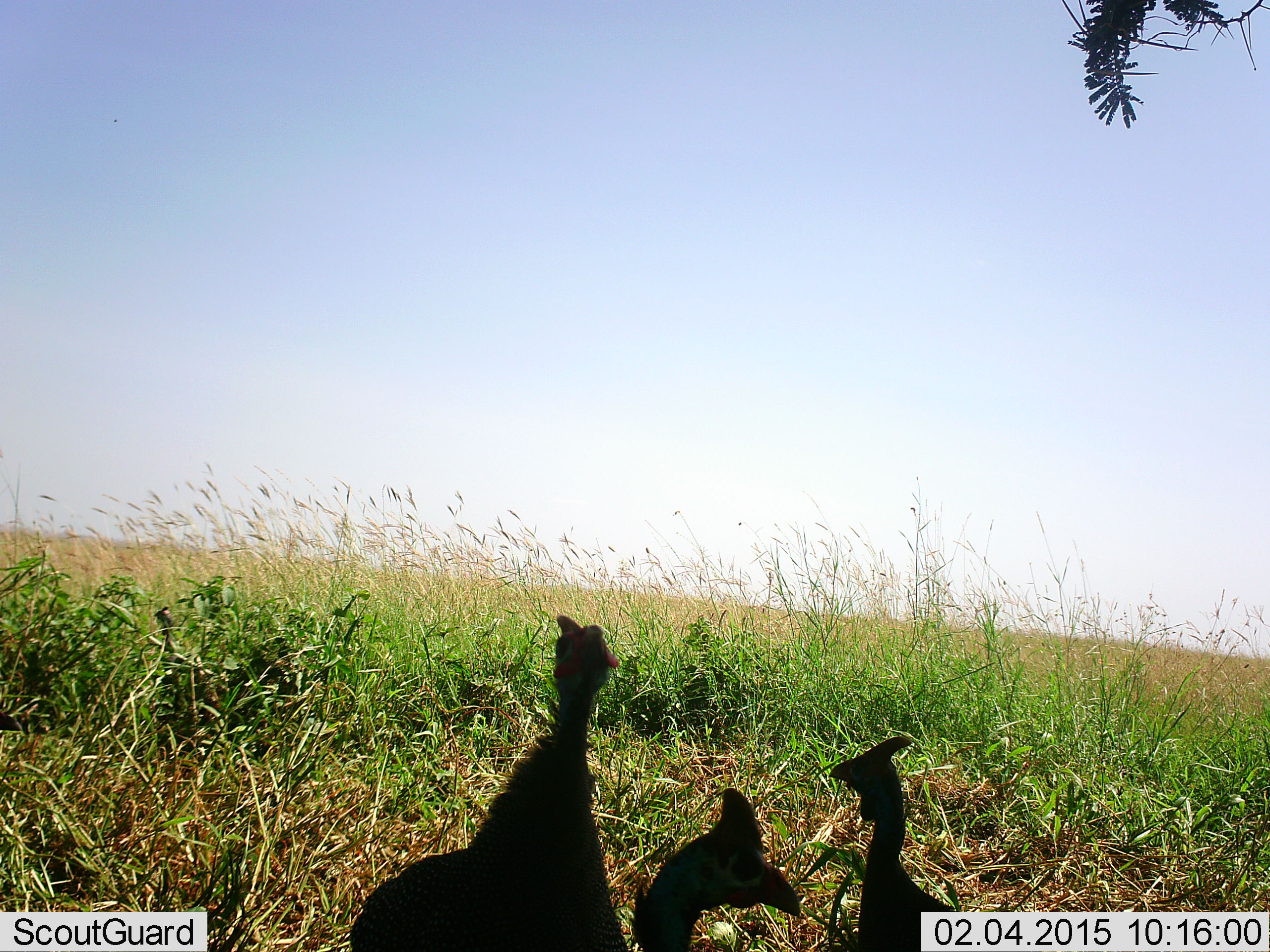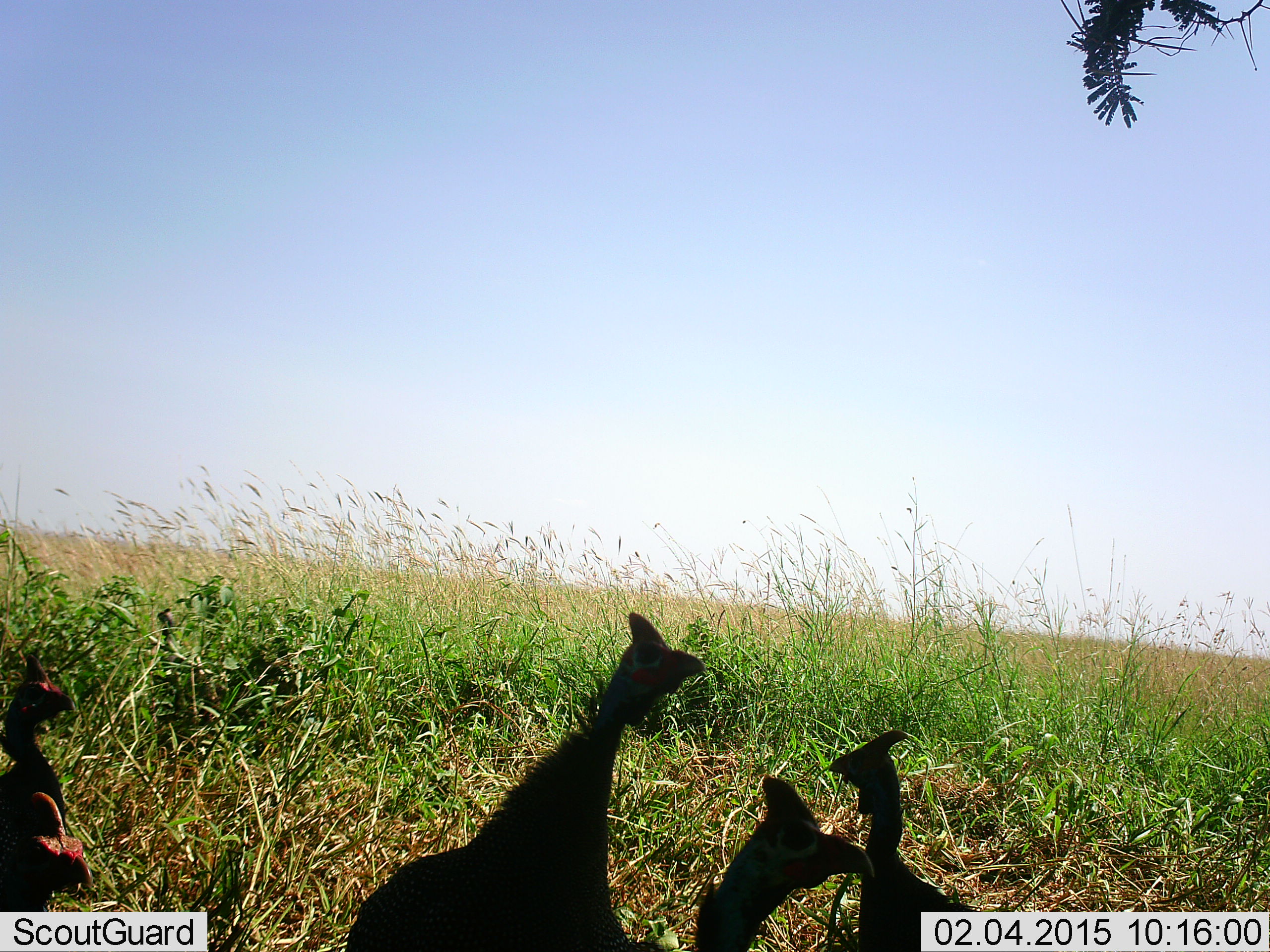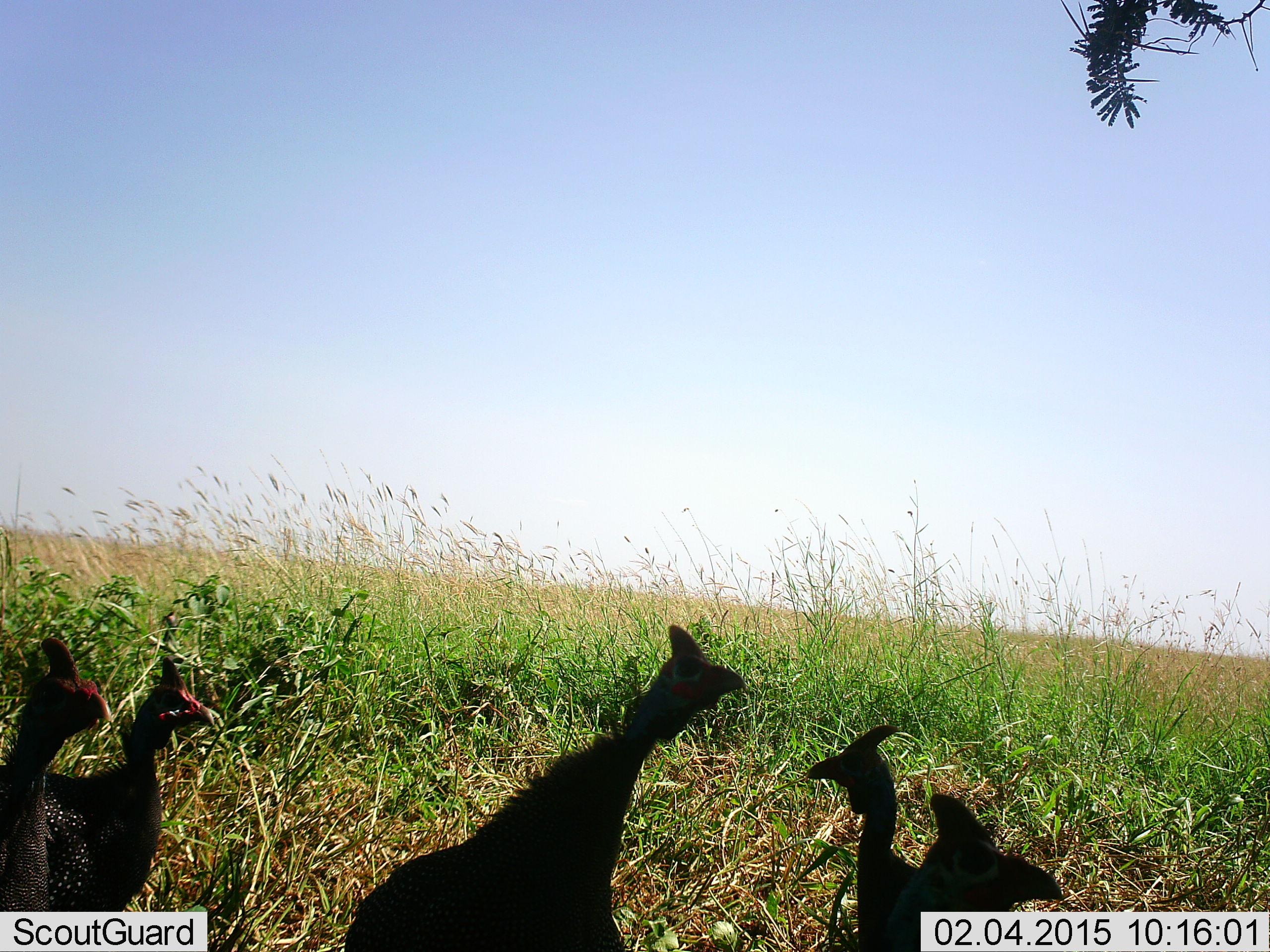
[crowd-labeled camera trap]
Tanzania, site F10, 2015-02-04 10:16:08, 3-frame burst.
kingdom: Animalia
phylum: Chordata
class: Aves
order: Galliformes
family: Numididae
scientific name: Numididae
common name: guinea fowl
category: guineafowl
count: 5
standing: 70%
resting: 0%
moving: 30%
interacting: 0%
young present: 0%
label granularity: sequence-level